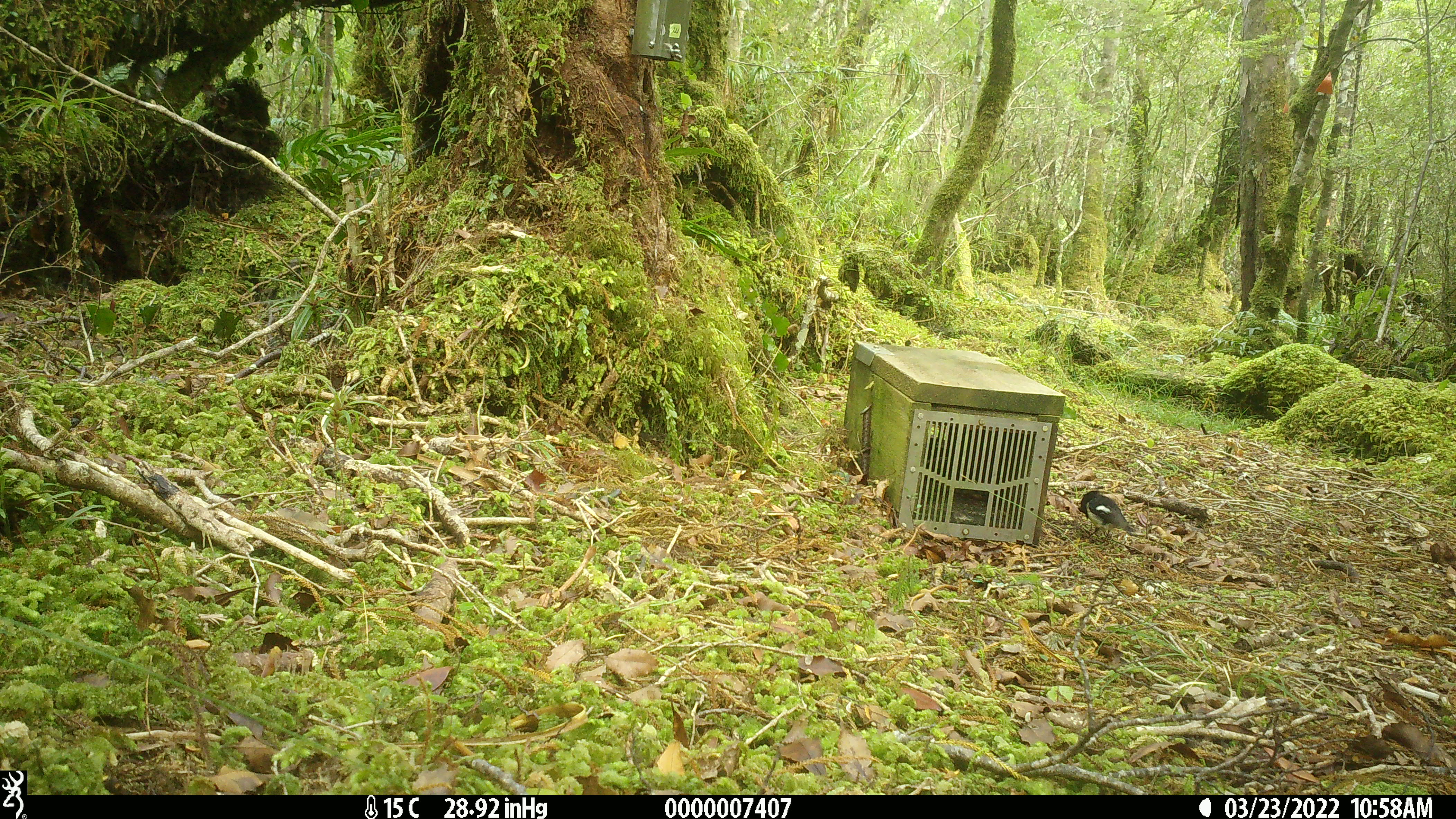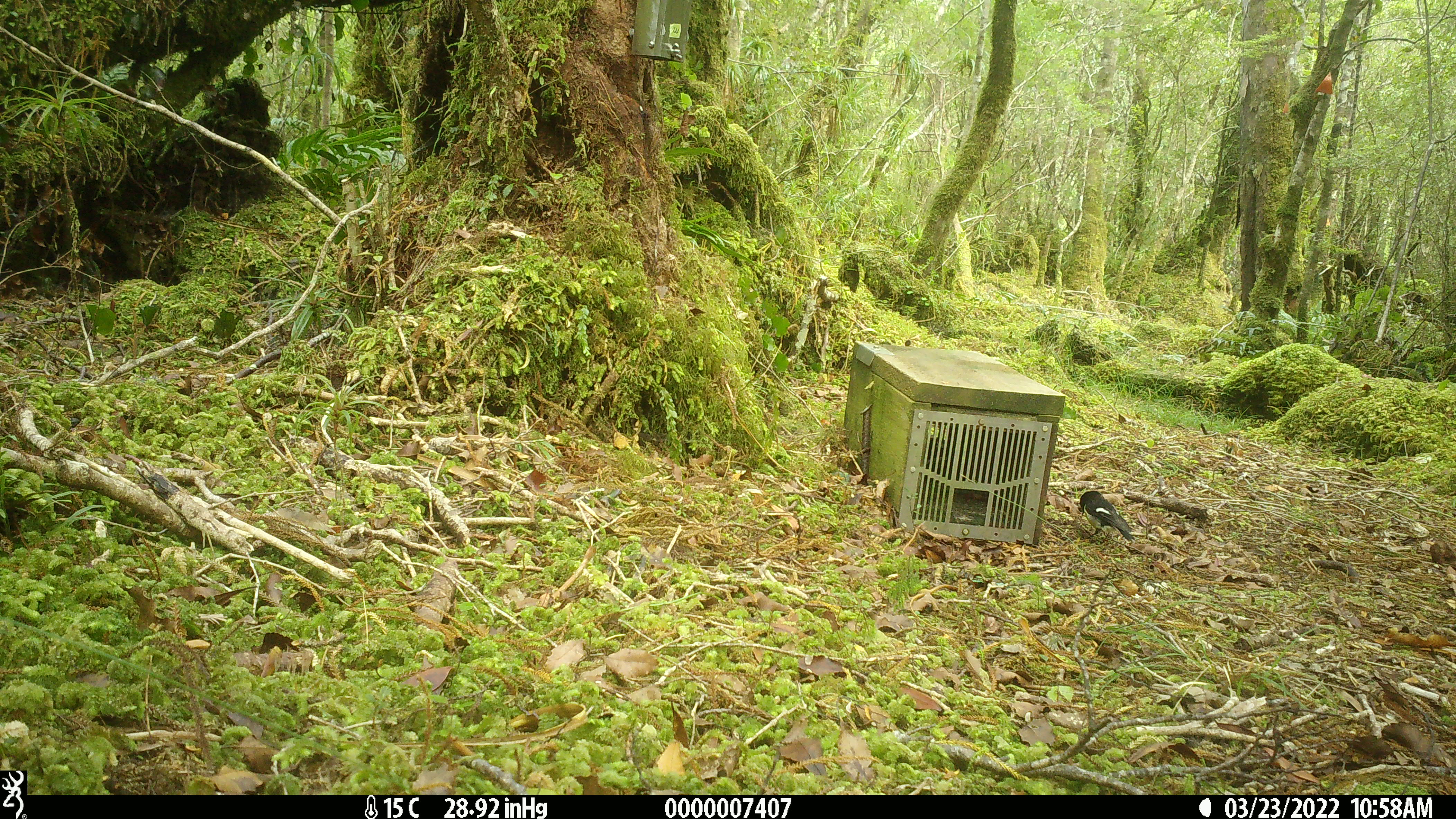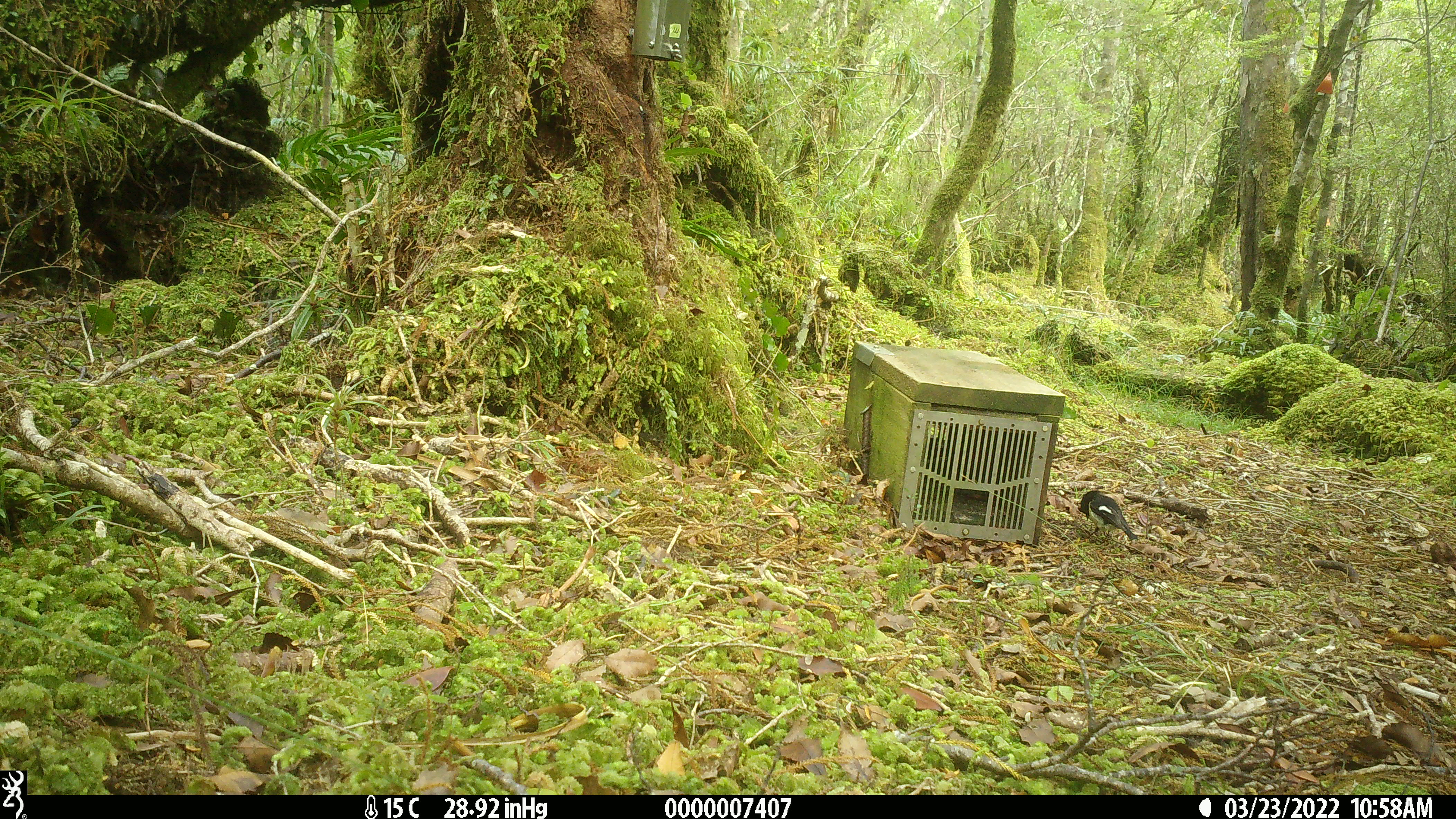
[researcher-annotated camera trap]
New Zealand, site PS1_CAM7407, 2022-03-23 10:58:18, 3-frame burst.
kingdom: Animalia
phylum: Chordata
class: Aves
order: Passeriformes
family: Petroicidae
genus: Petroica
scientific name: Petroica macrocephala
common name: tomtit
Tomtit (Petroica macrocephala).